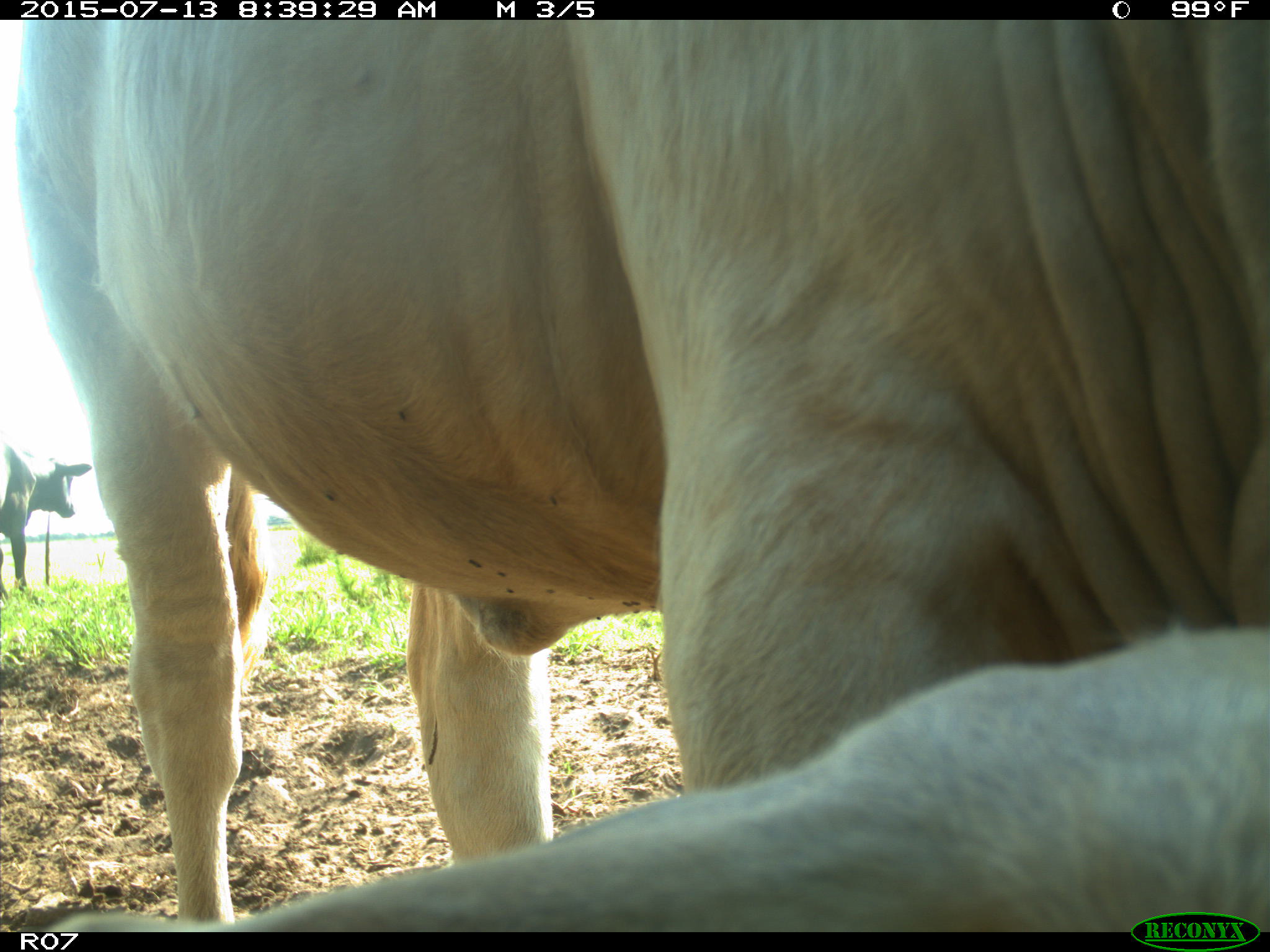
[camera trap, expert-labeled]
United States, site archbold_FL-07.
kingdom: Animalia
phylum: Chordata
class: Mammalia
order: Artiodactyla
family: Bovidae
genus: Bos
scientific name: Bos taurus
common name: domestic cow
Bos taurus (domestic cow).